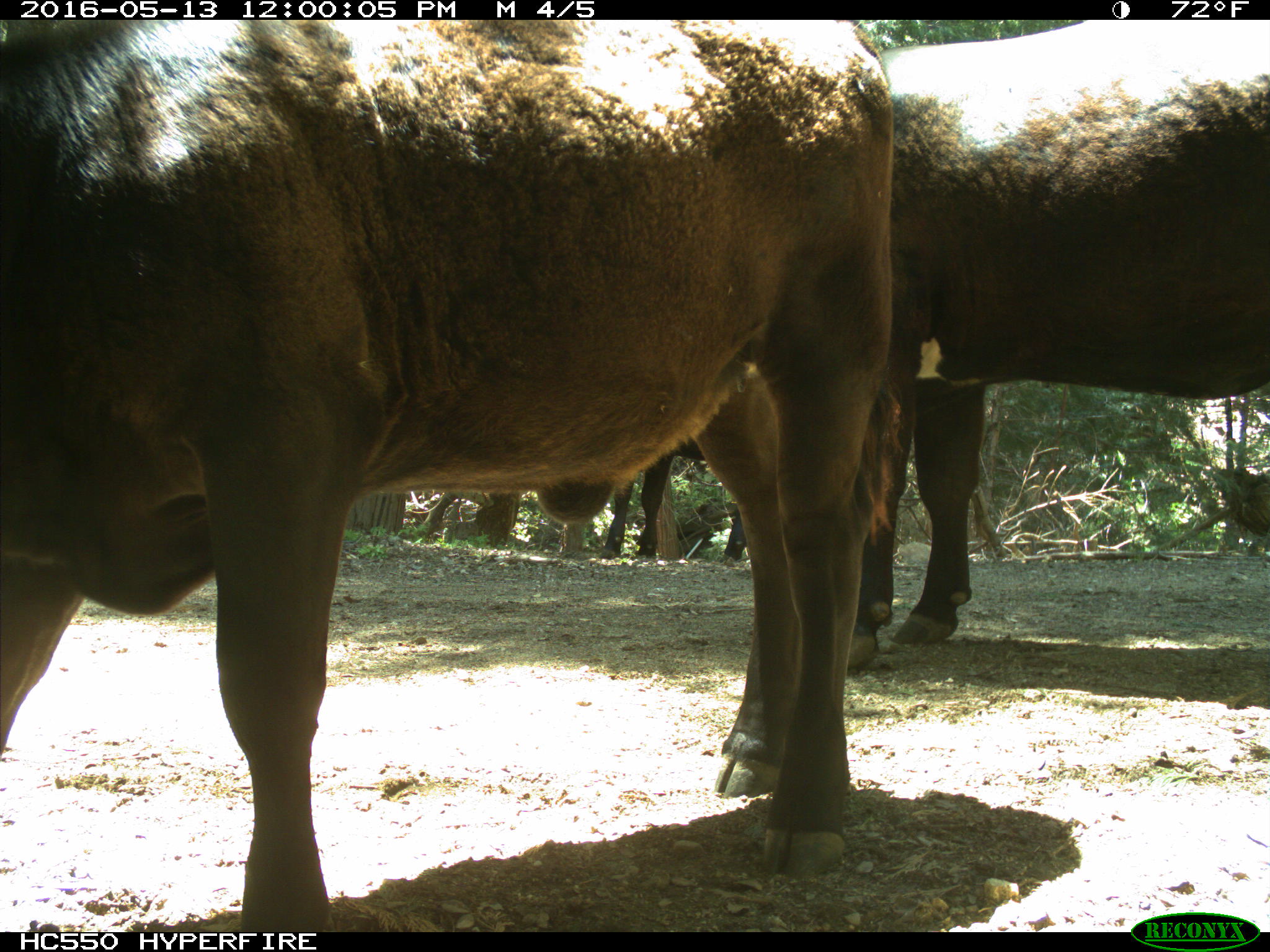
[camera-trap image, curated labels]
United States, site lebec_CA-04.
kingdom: Animalia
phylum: Chordata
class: Mammalia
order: Artiodactyla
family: Bovidae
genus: Bos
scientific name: Bos taurus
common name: domestic cow